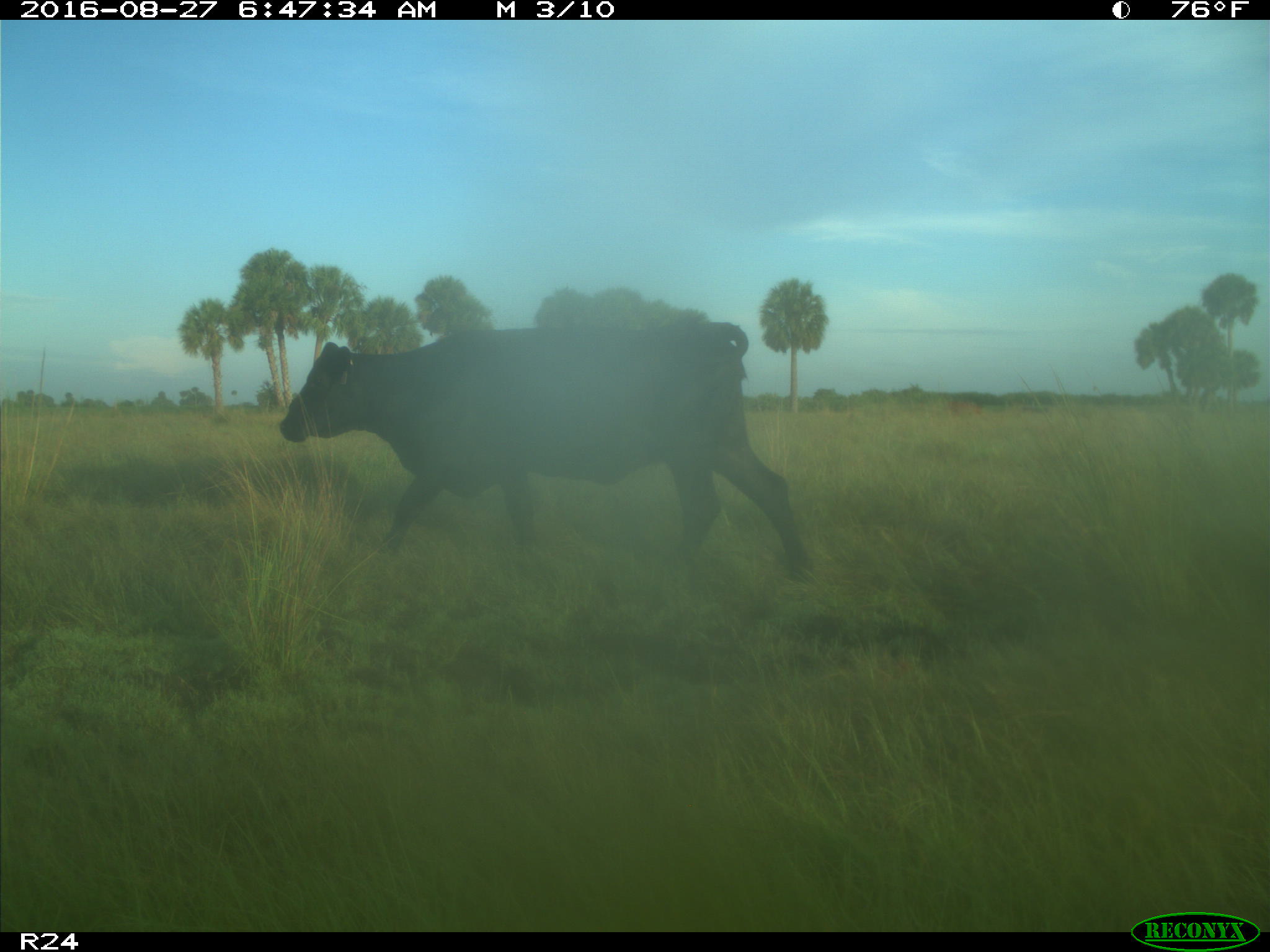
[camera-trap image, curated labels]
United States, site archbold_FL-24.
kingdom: Animalia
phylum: Chordata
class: Mammalia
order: Artiodactyla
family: Bovidae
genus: Bos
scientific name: Bos taurus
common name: domestic cow